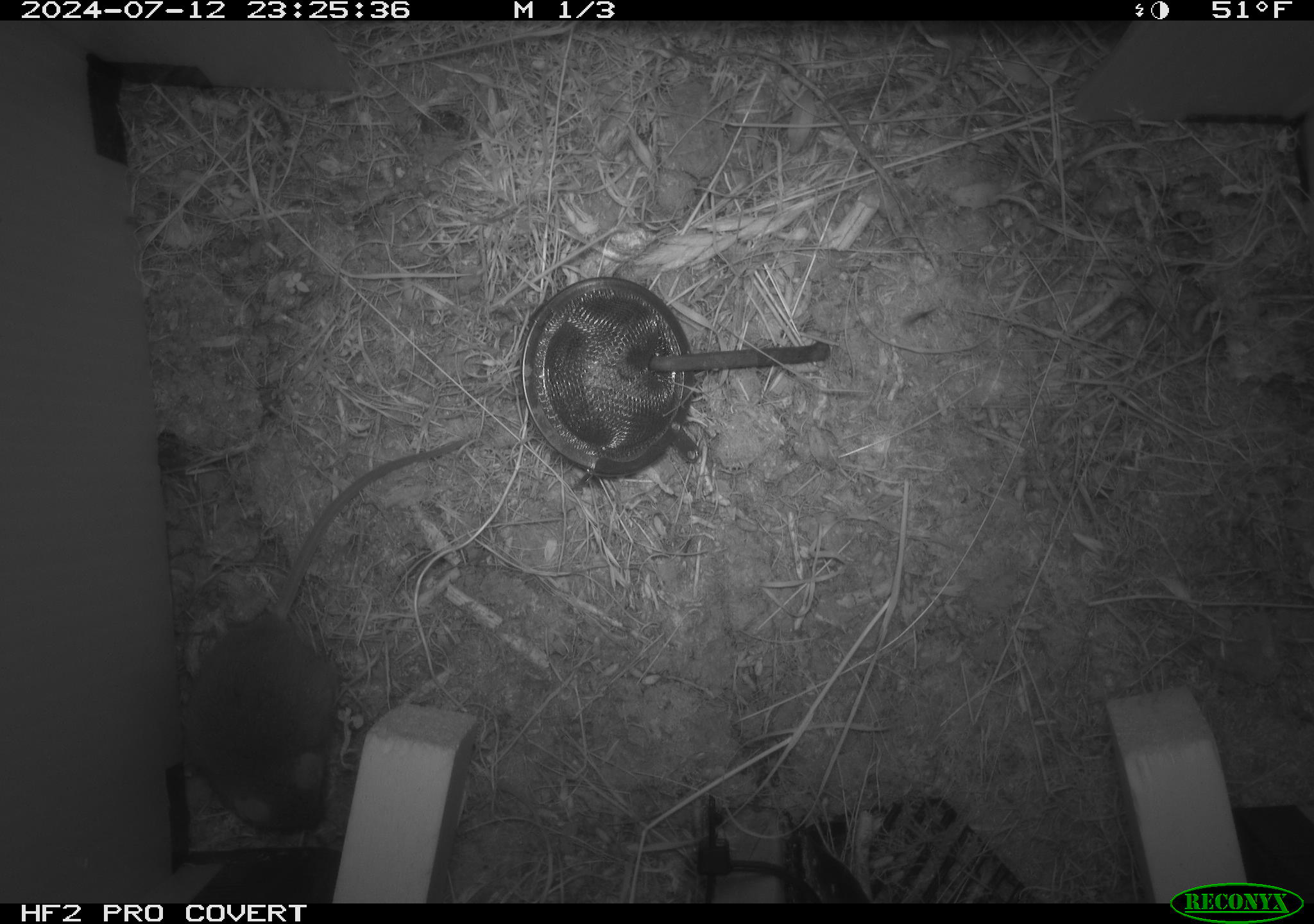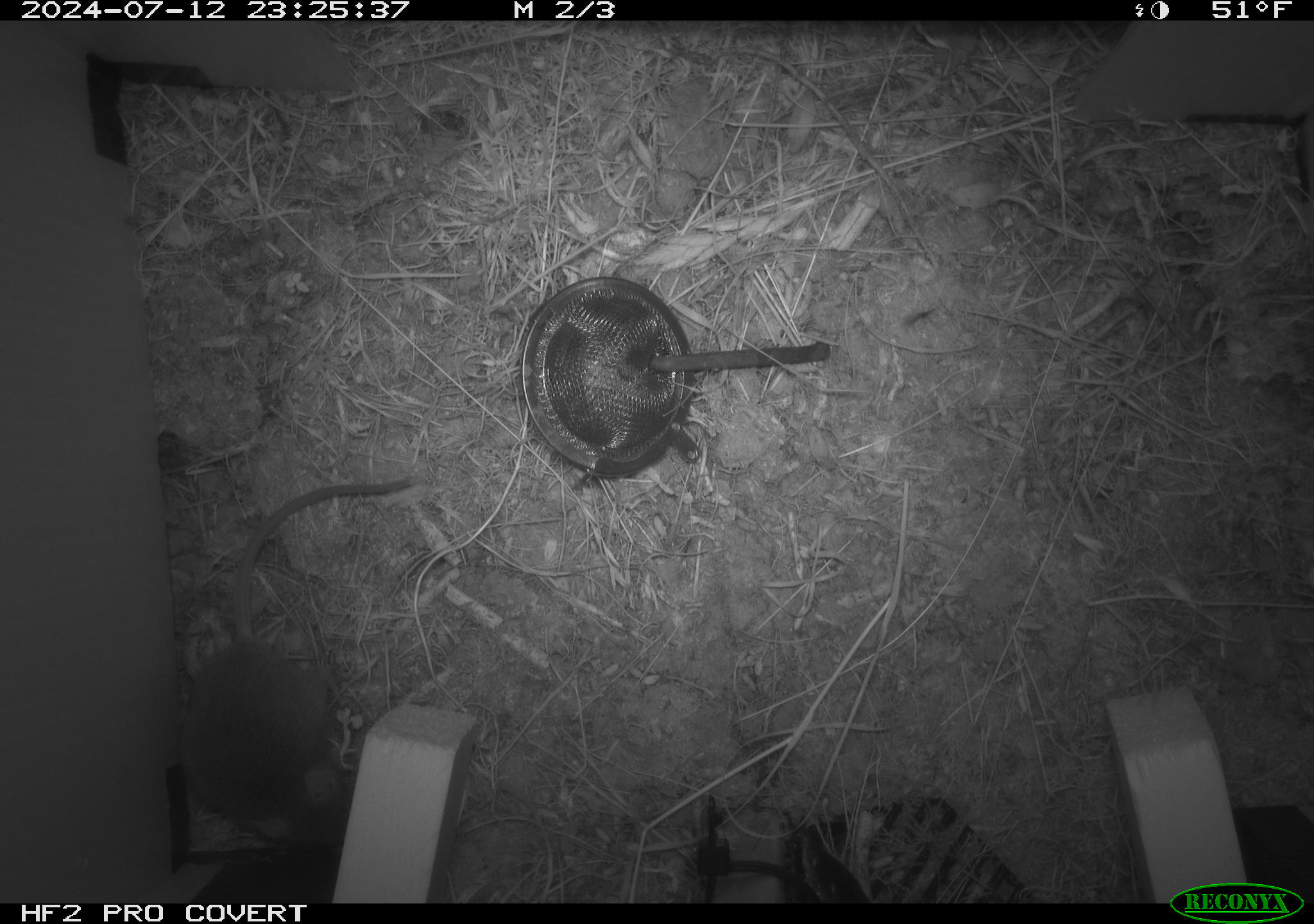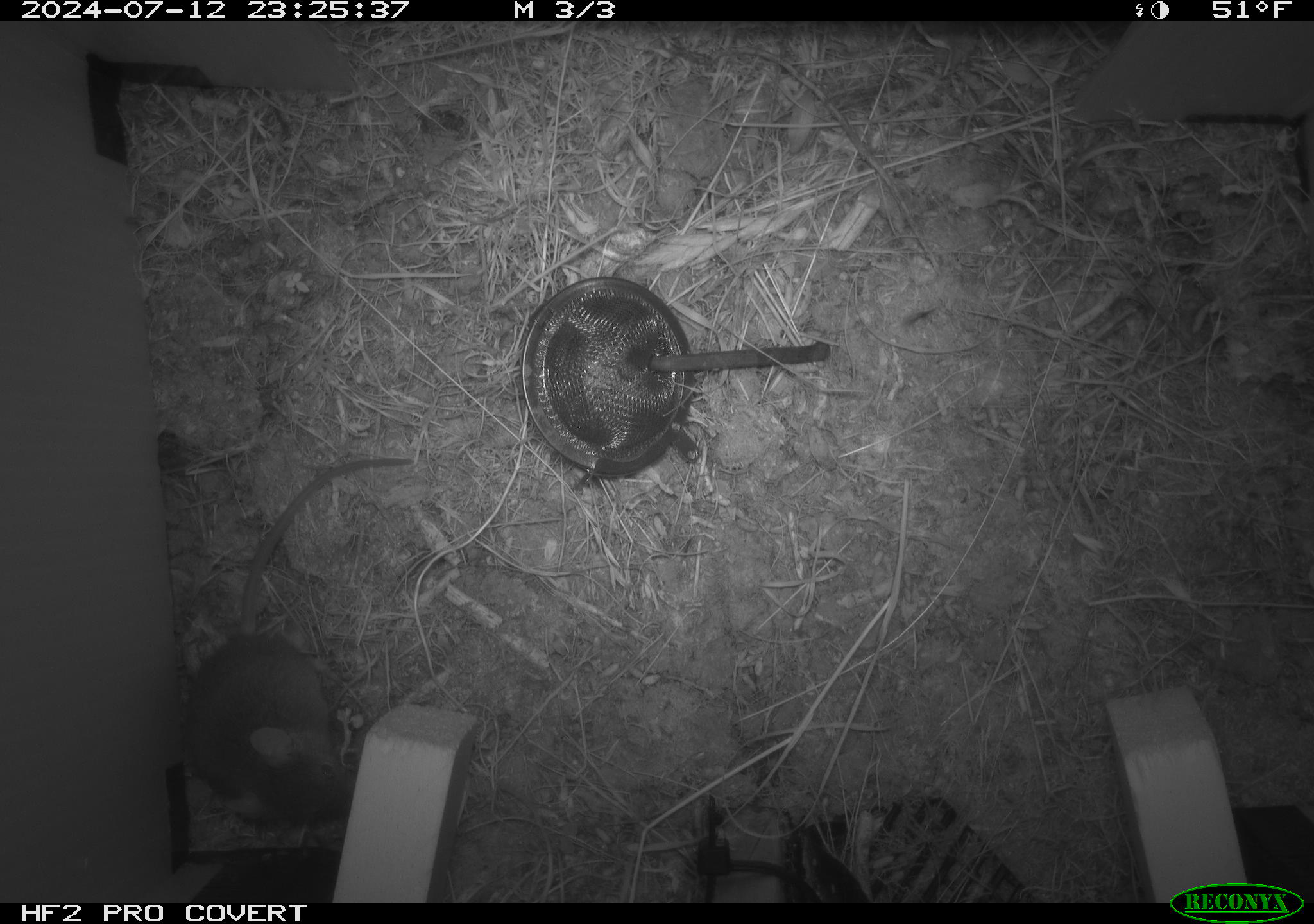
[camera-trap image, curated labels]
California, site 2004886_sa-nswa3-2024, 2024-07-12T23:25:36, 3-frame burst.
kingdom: Animalia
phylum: Chordata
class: Mammalia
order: Rodentia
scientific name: Rodentia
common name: rodent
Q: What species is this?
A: Rodent (Rodentia).